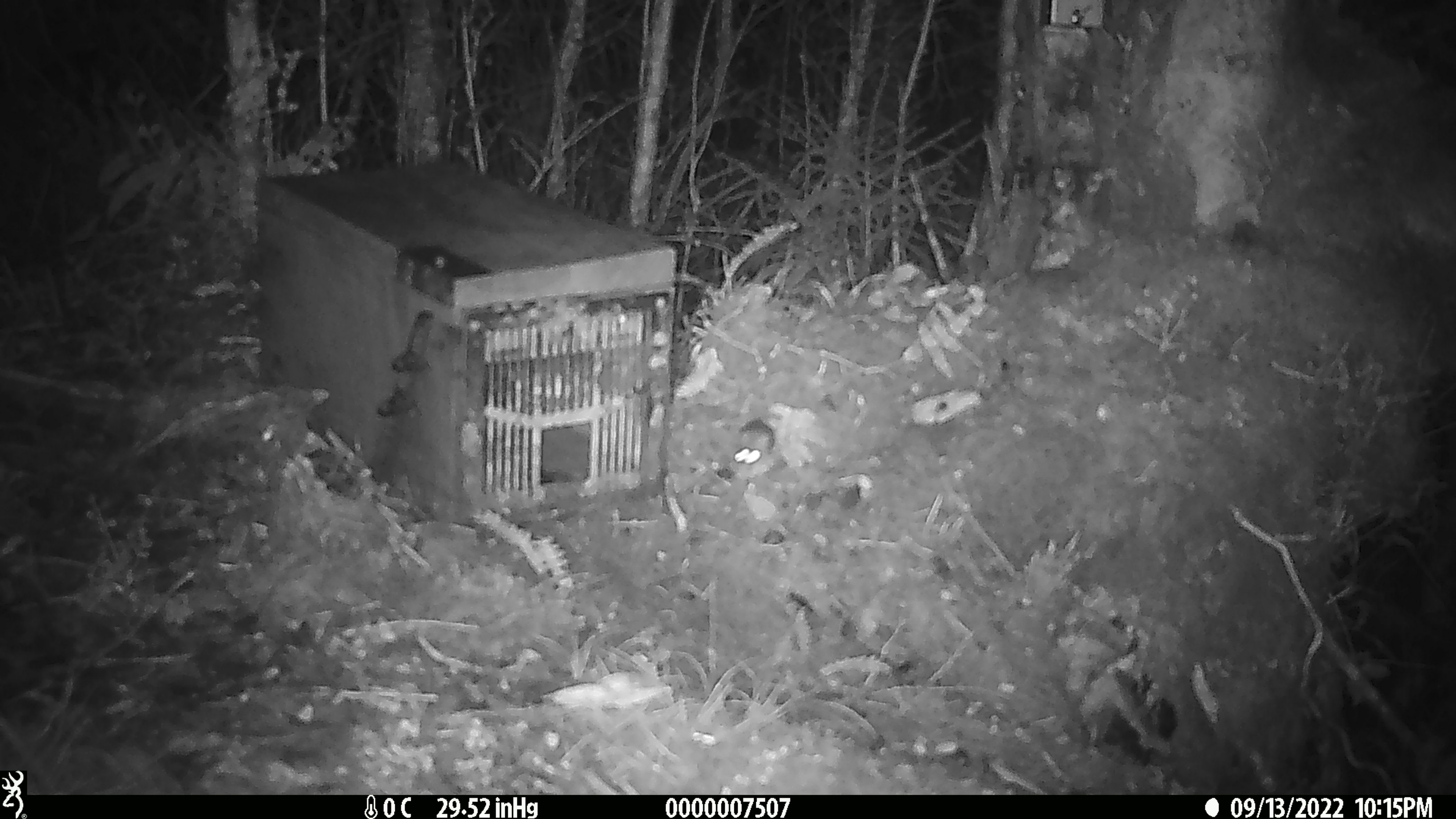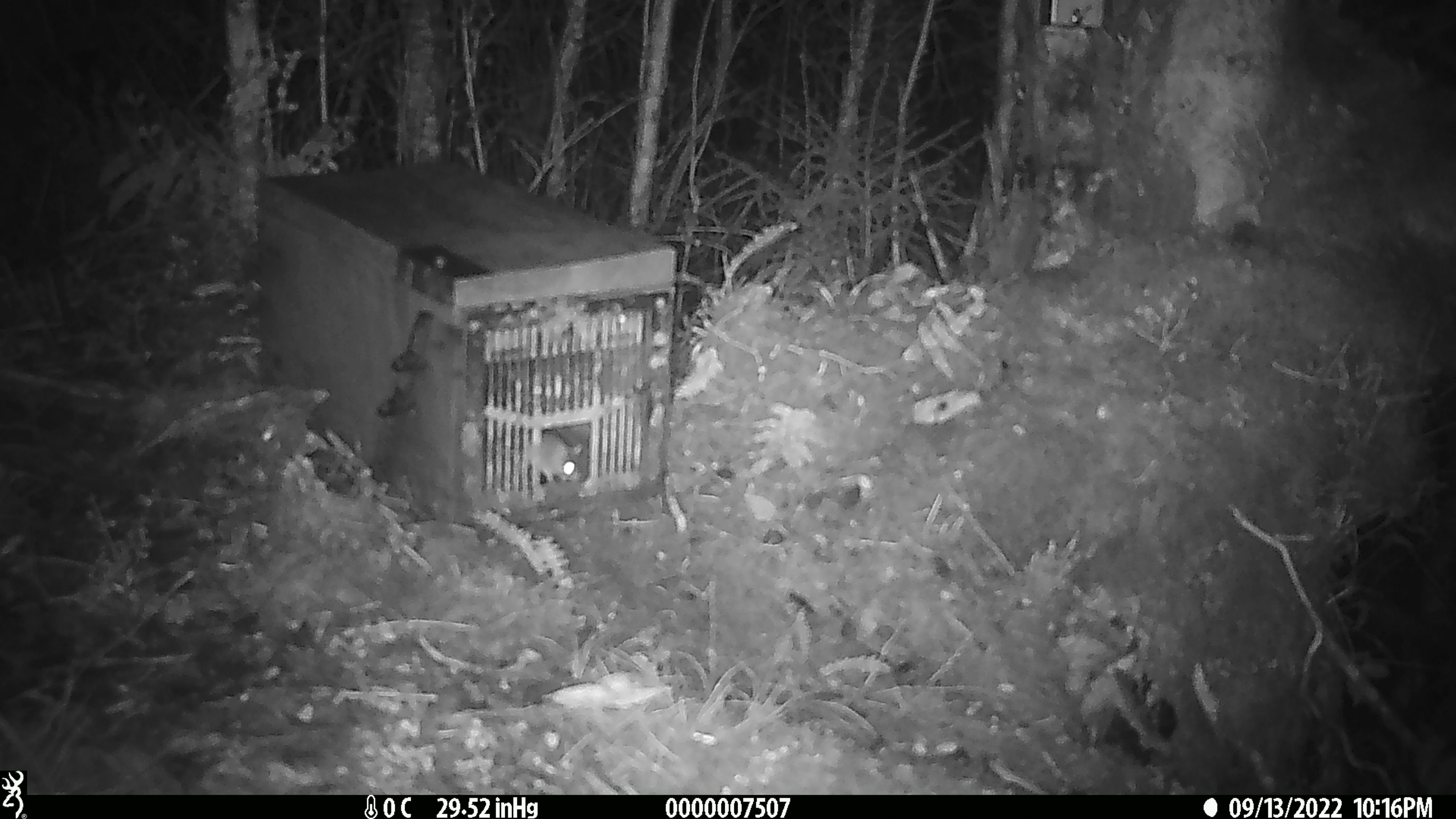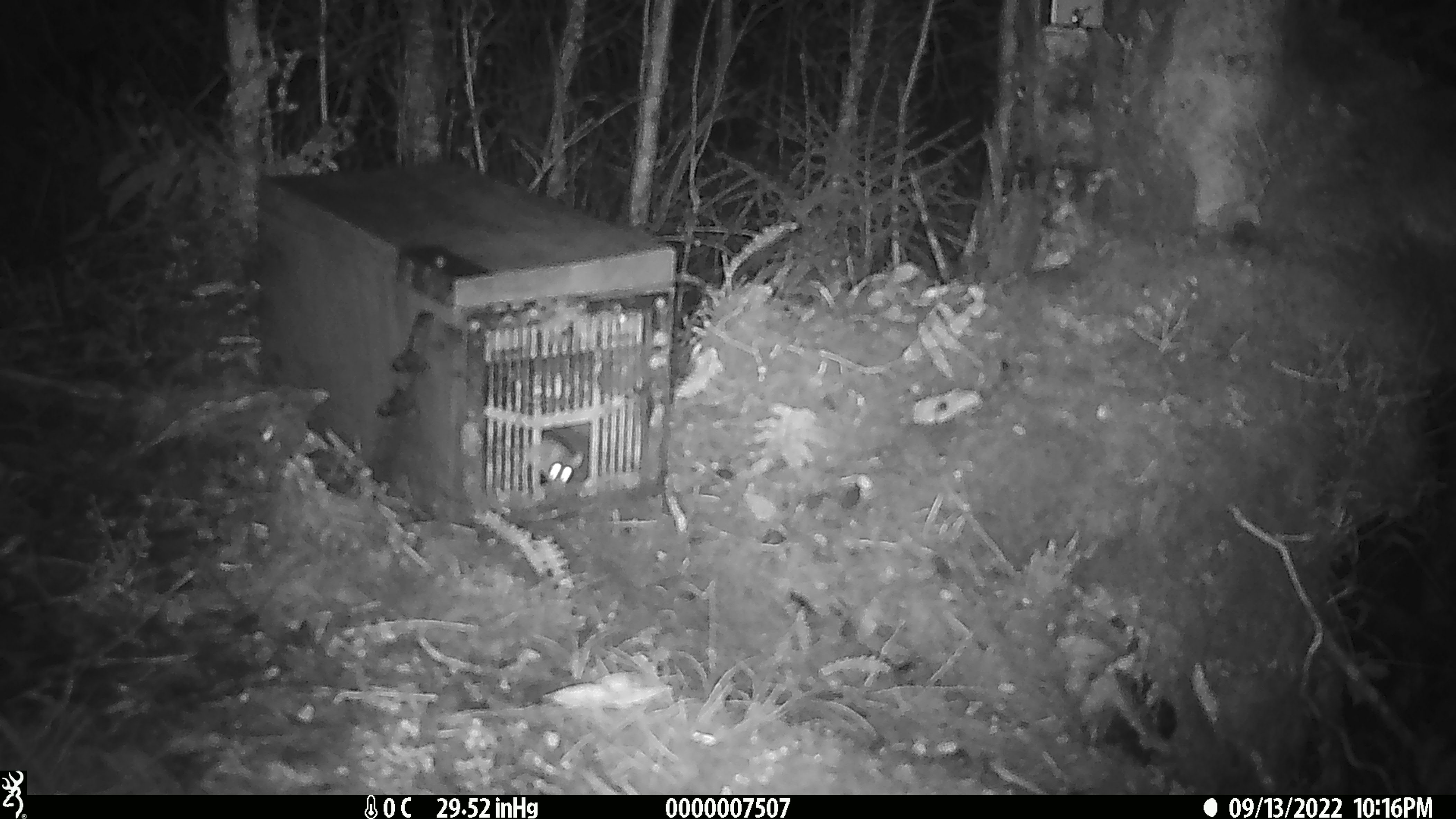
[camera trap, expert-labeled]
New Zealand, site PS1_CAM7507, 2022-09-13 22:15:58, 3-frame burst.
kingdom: Animalia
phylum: Chordata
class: Mammalia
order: Rodentia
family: Muridae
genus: Mus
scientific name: Mus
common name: mouse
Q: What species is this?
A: Mouse (Mus).